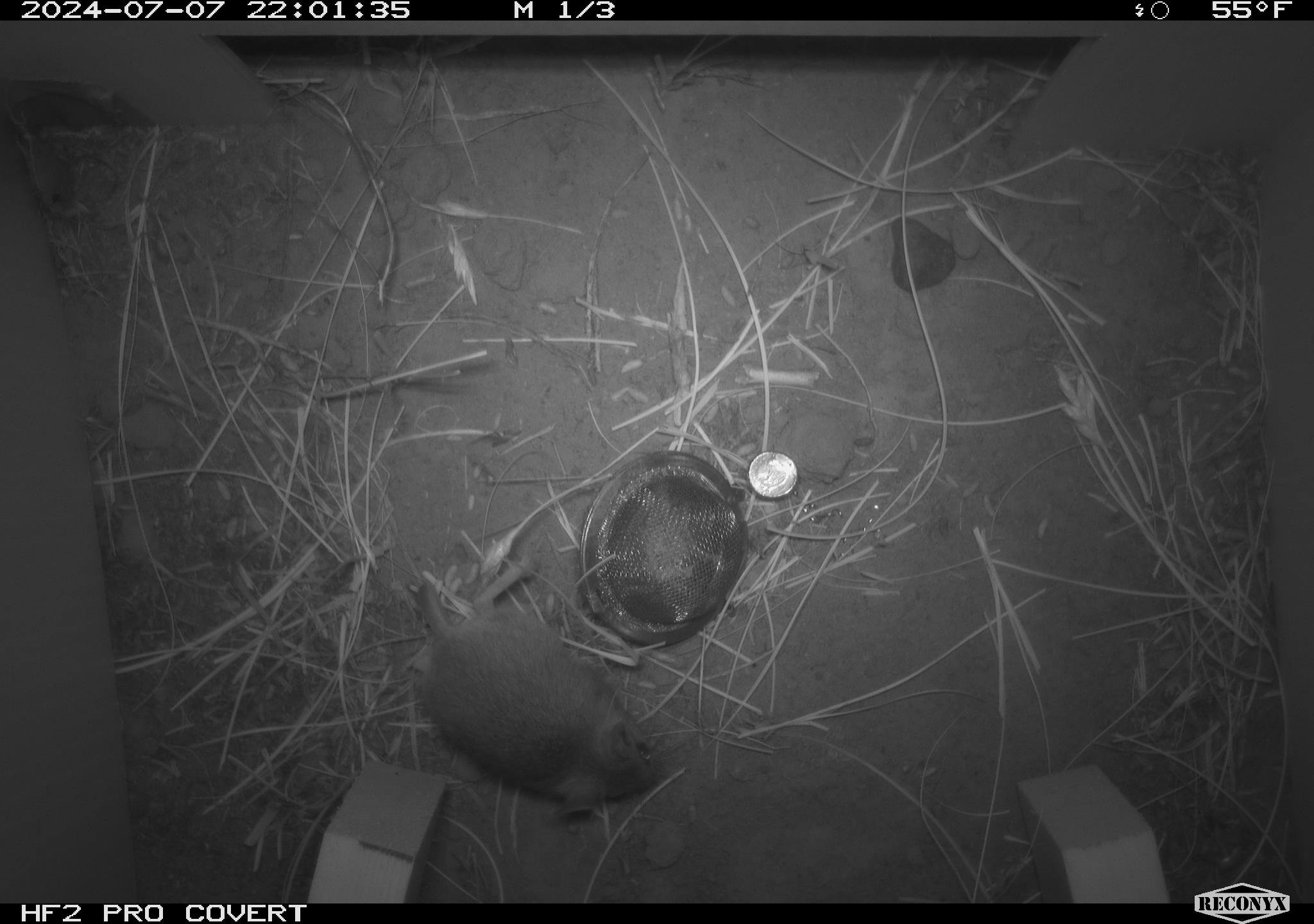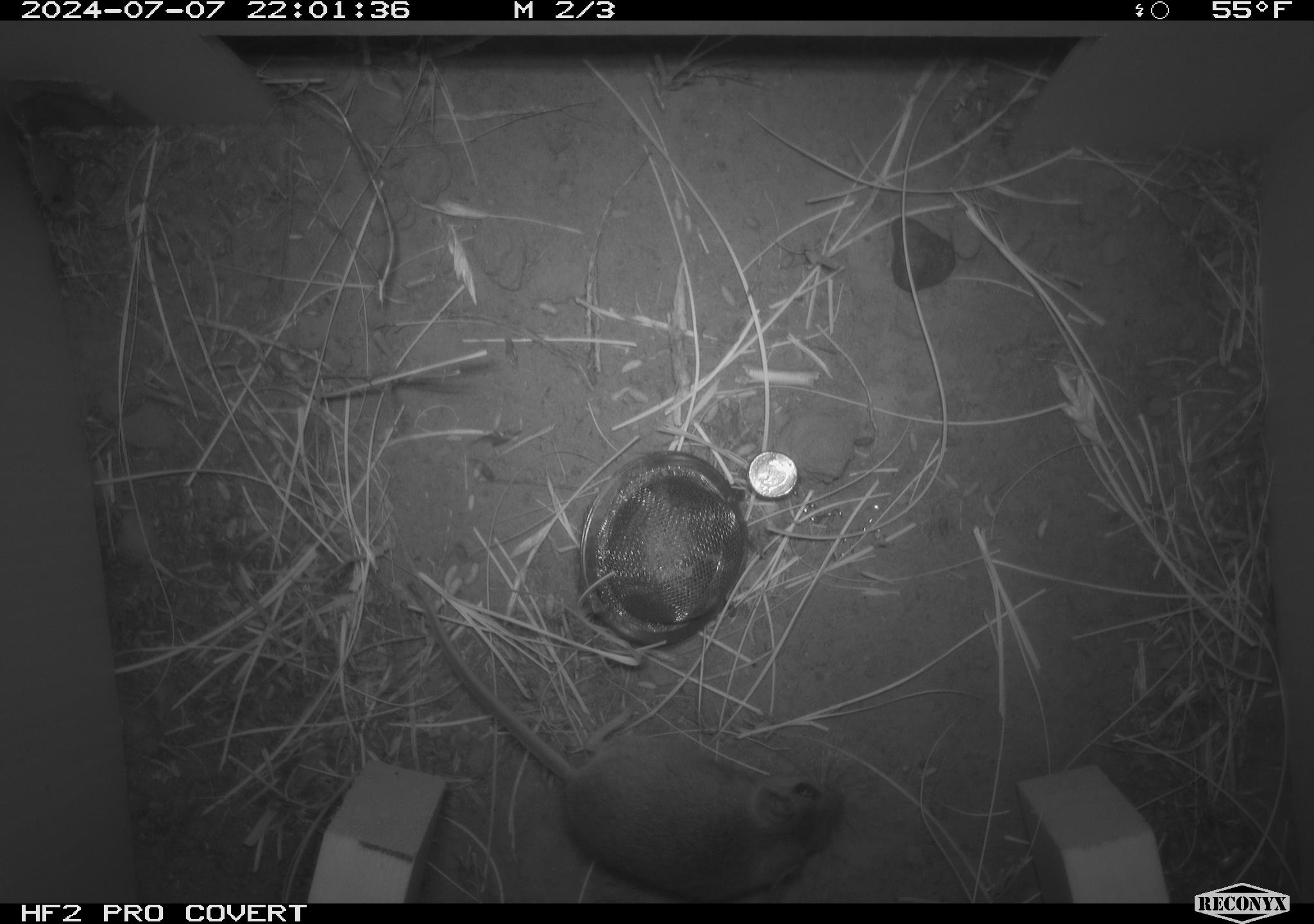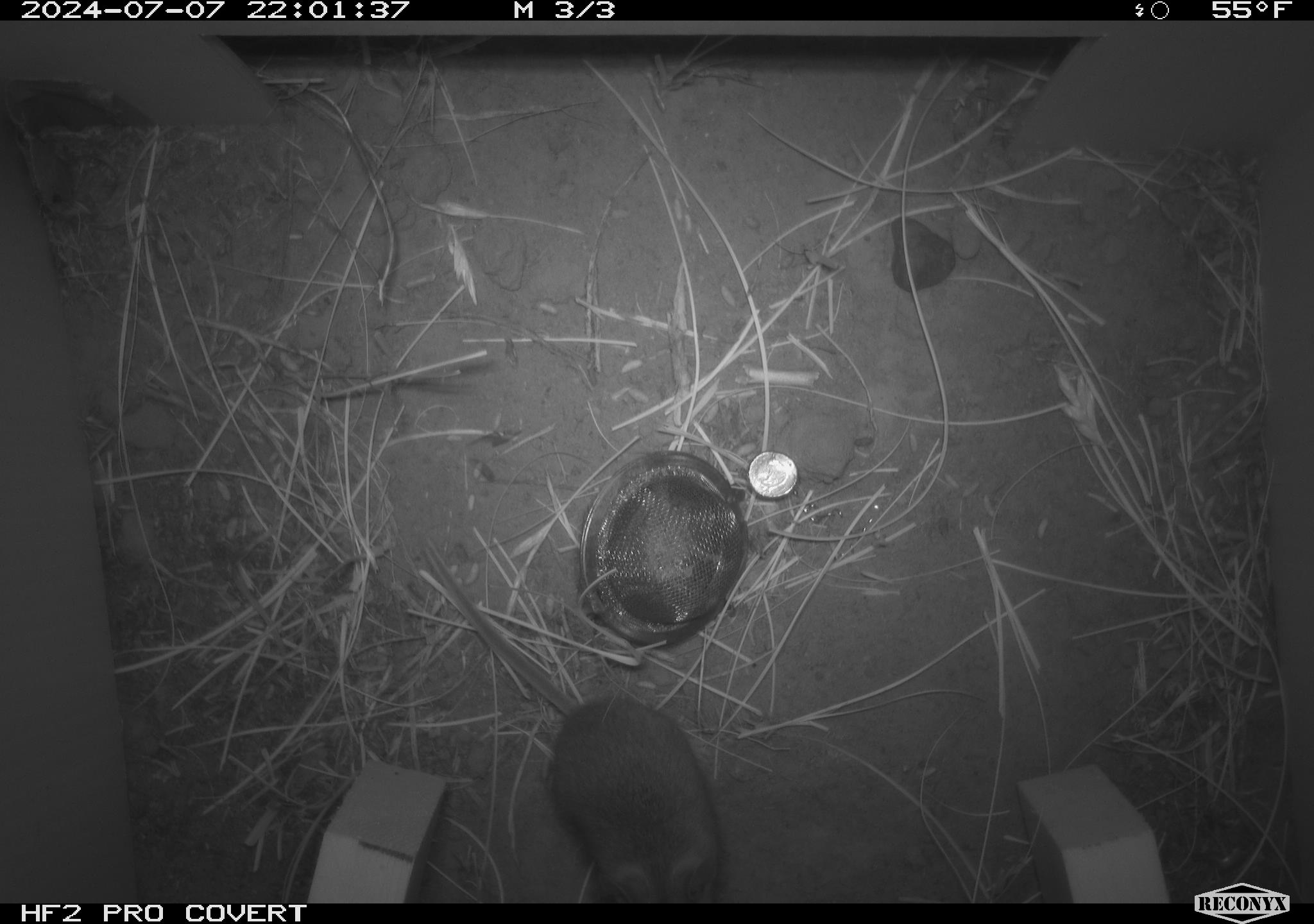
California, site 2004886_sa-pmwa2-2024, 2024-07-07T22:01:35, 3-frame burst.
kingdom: Animalia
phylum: Chordata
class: Mammalia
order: Rodentia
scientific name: Rodentia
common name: mouse species